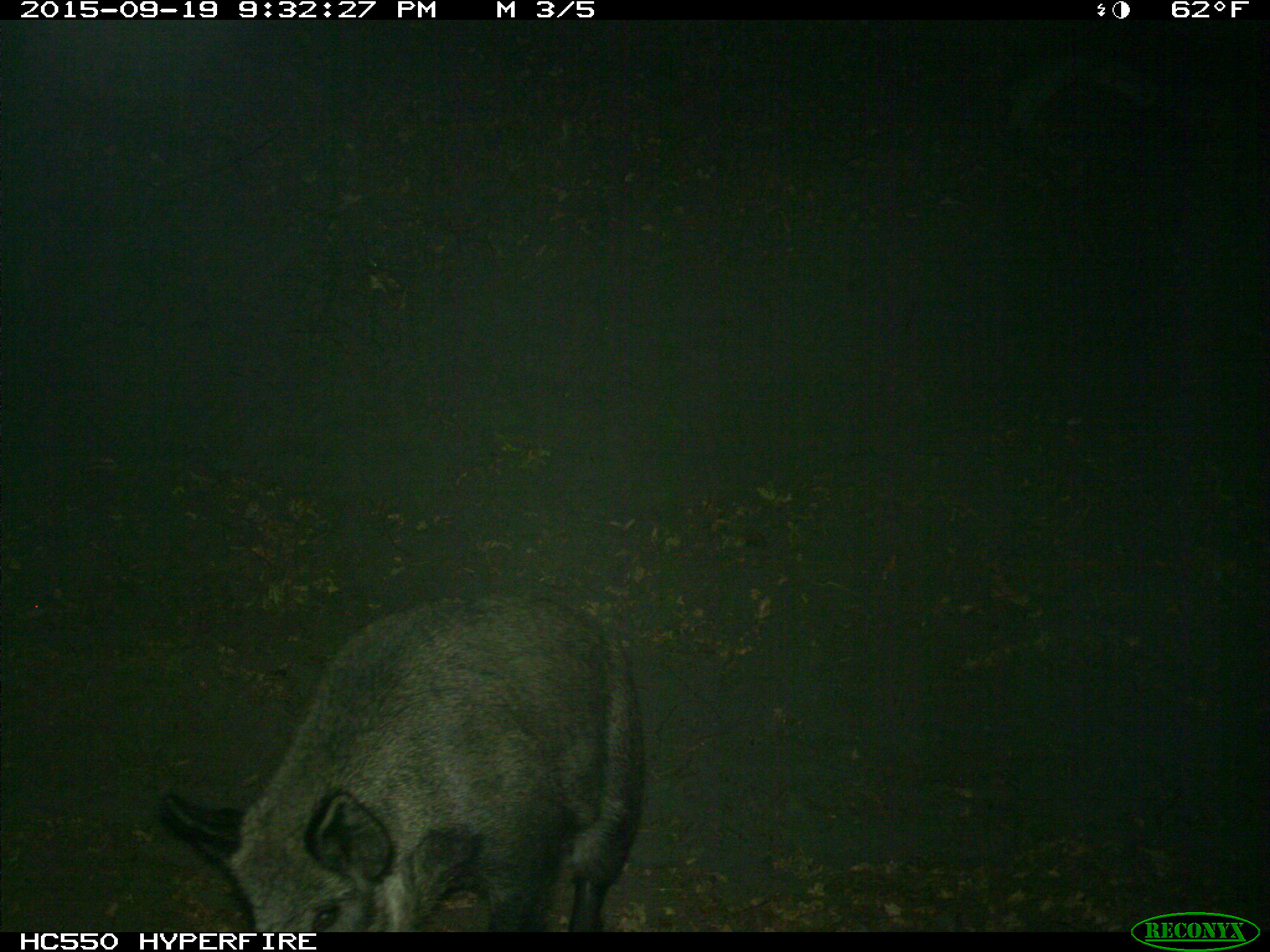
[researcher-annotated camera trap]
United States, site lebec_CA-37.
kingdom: Animalia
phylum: Chordata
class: Mammalia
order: Artiodactyla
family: Suidae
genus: Sus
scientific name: Sus scrofa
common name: wild boar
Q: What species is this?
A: Sus scrofa (wild boar).